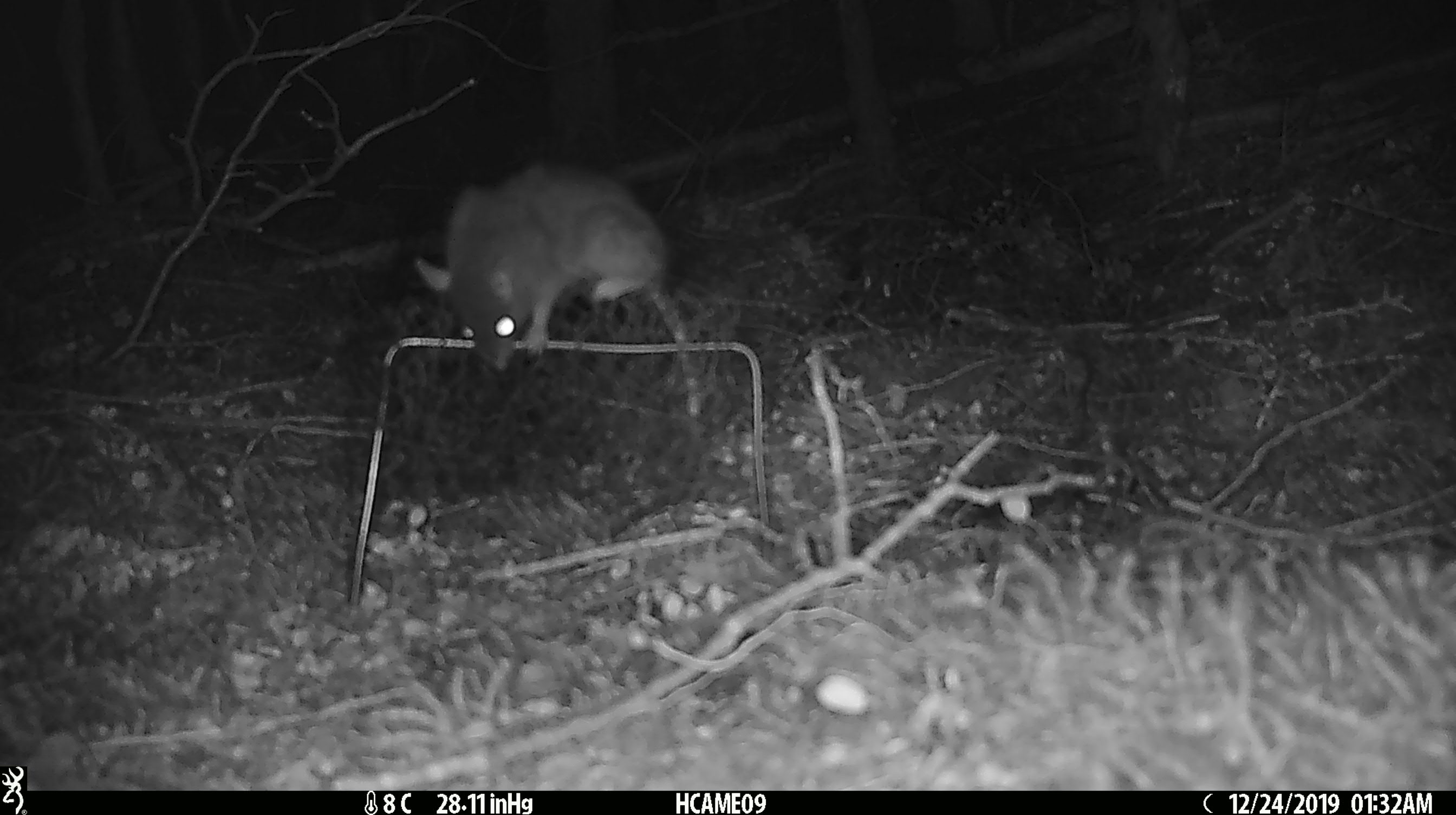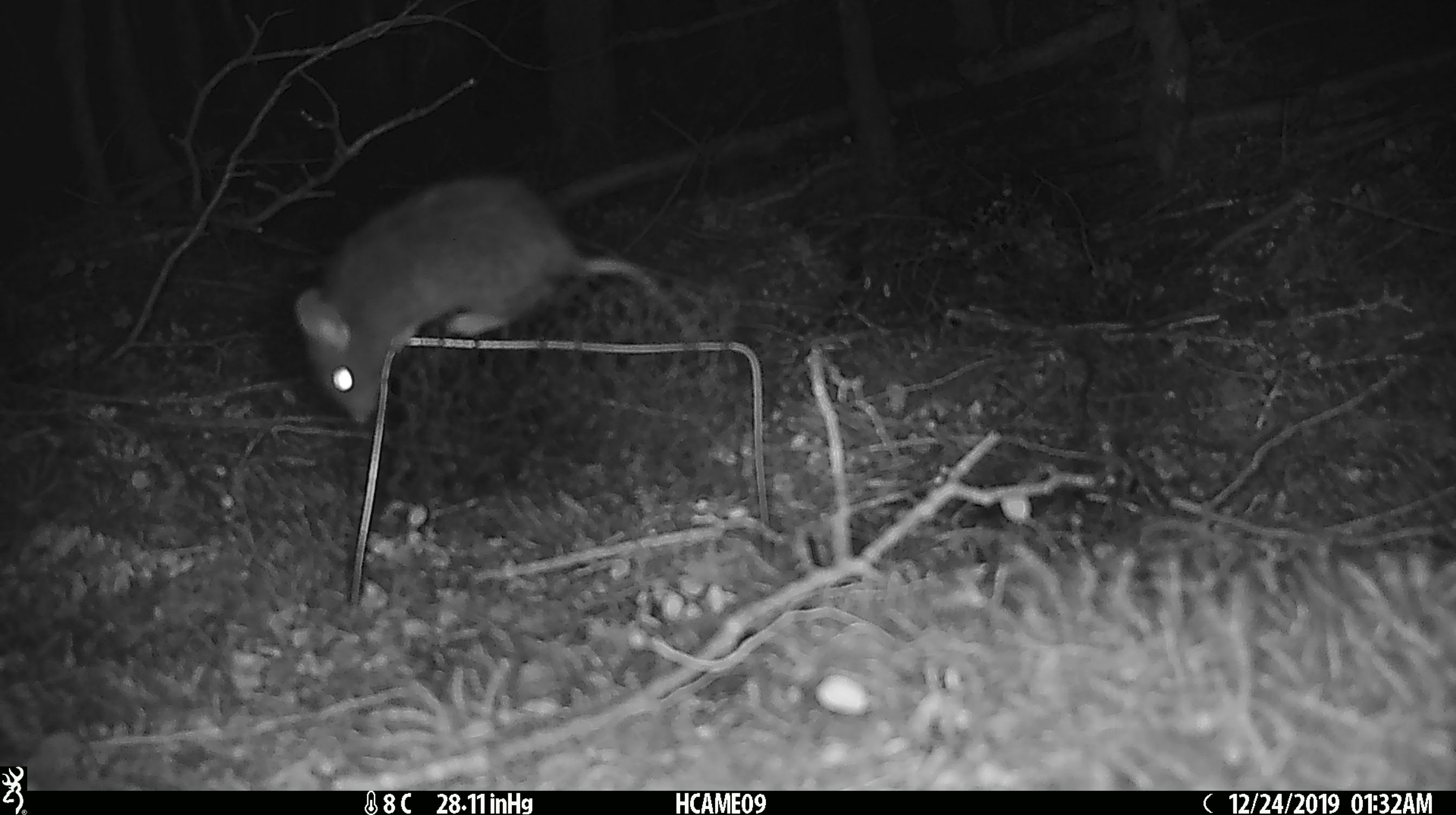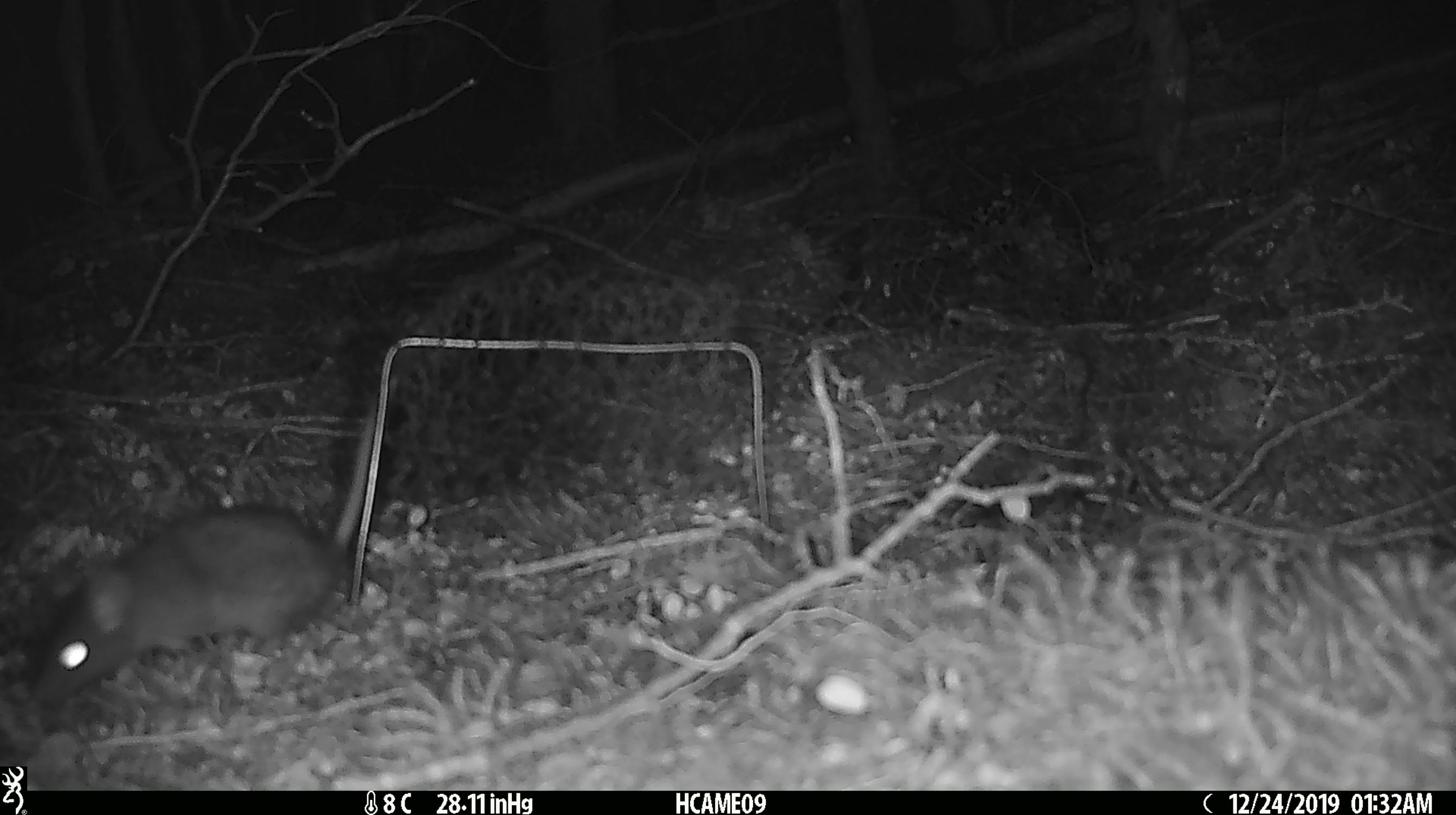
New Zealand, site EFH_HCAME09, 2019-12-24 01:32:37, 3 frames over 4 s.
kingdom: Animalia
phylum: Chordata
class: Mammalia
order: Rodentia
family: Muridae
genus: Rattus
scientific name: Rattus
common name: rat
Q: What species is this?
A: Rat (Rattus).